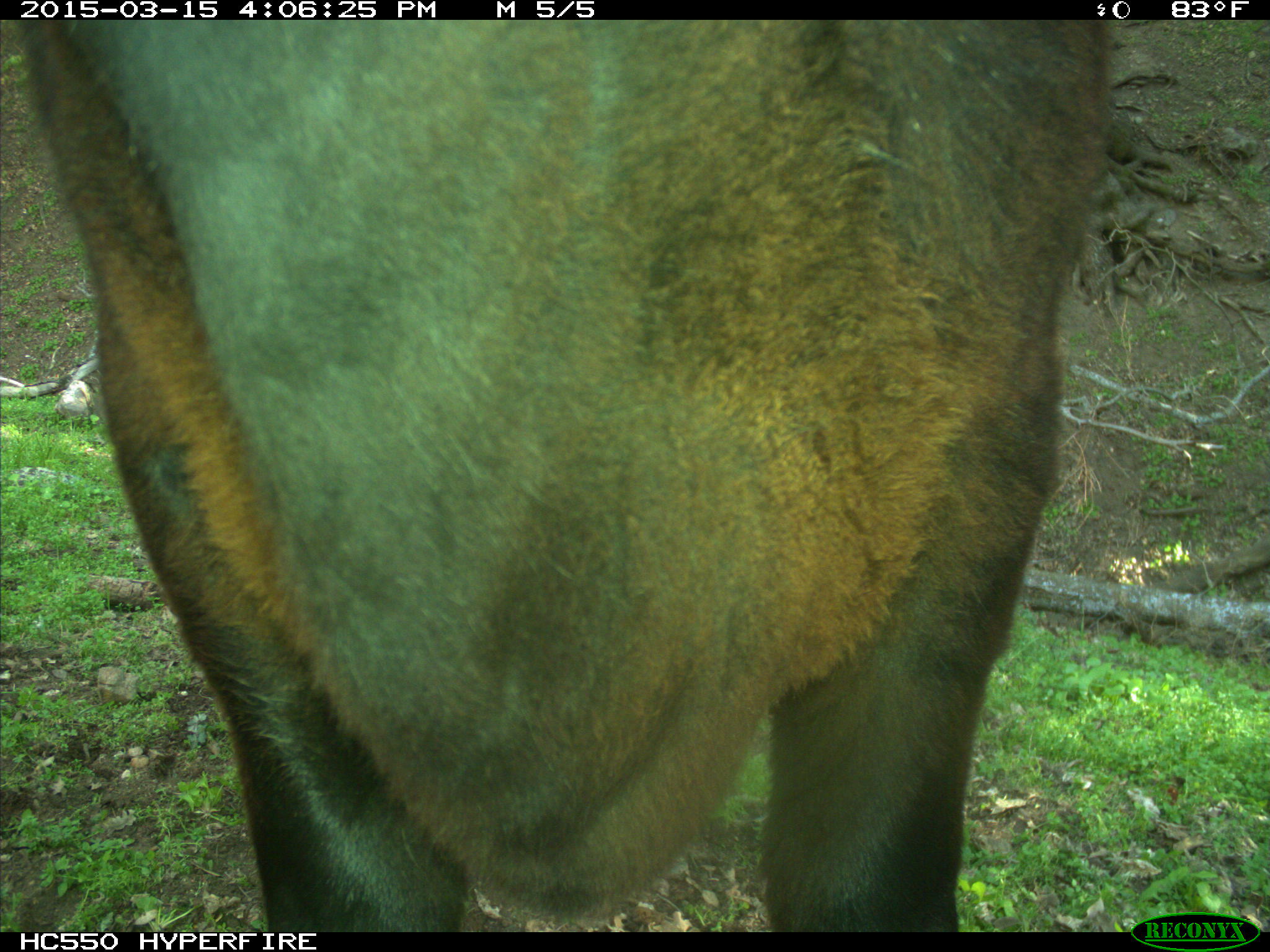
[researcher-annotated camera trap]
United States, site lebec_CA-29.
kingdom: Animalia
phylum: Chordata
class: Mammalia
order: Artiodactyla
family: Bovidae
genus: Bos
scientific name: Bos taurus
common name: domestic cow